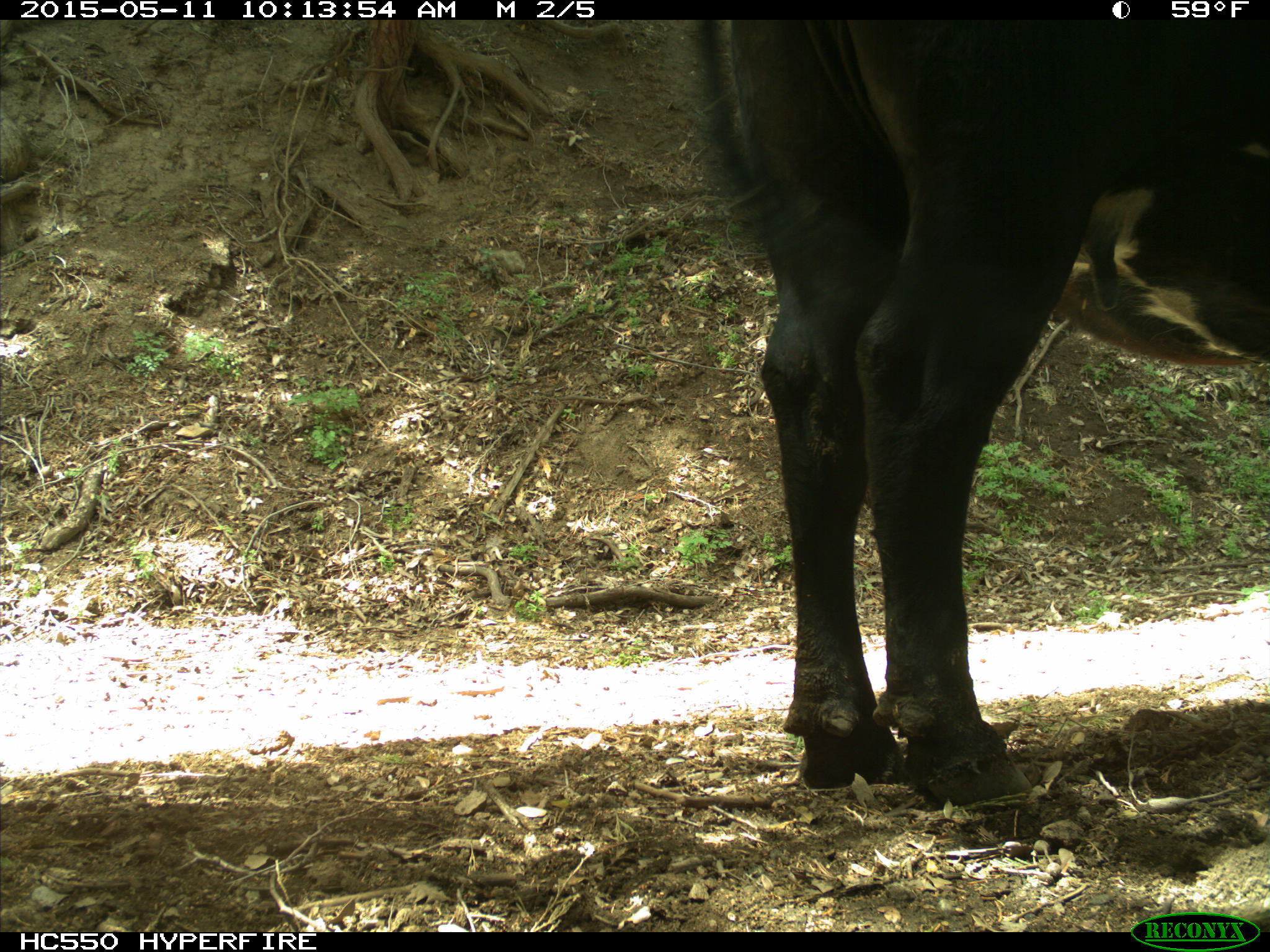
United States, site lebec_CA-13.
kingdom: Animalia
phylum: Chordata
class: Mammalia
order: Artiodactyla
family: Bovidae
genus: Bos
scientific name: Bos taurus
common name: domestic cow